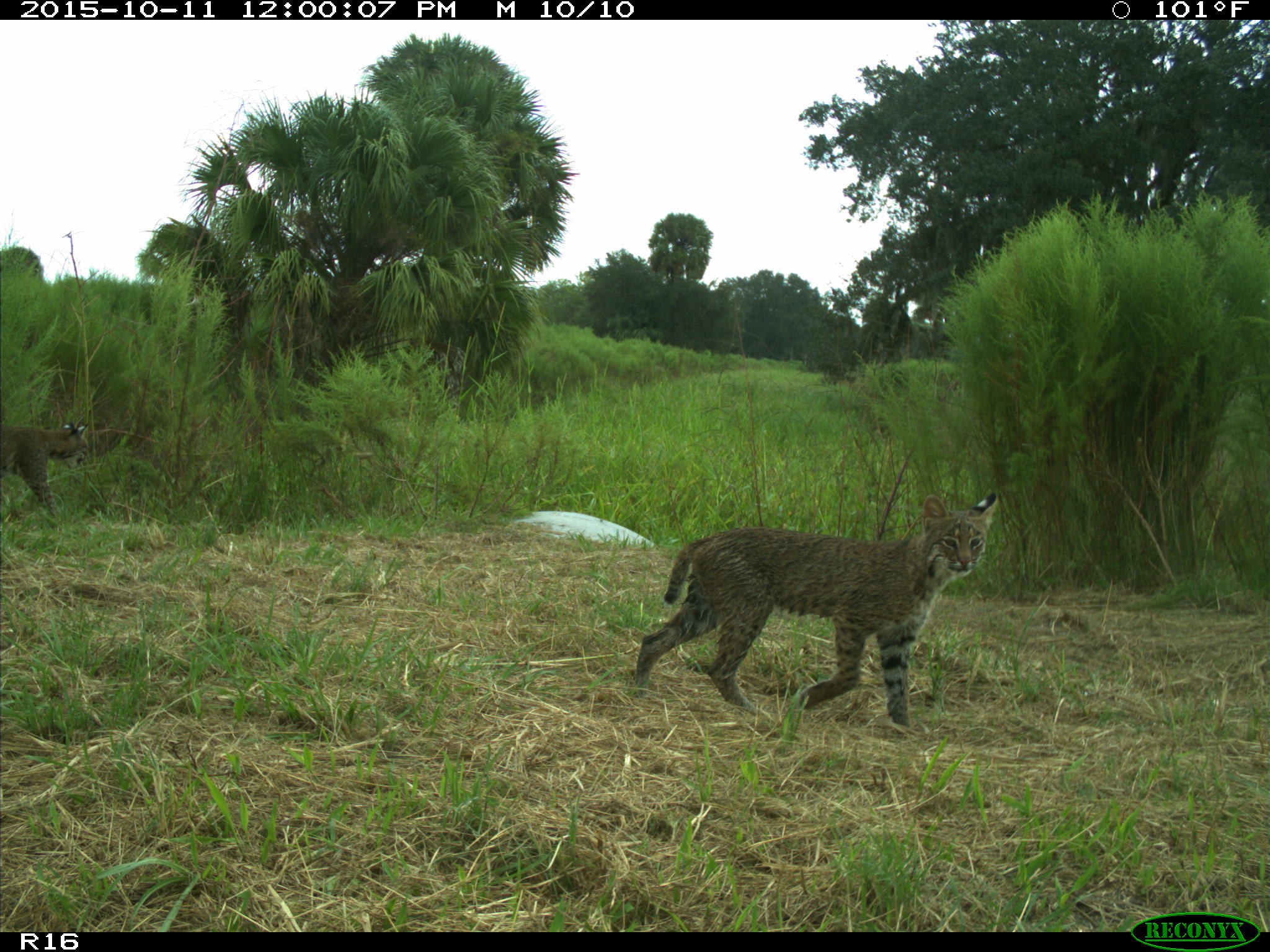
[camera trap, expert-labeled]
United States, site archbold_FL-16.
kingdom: Animalia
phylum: Chordata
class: Mammalia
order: Carnivora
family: Felidae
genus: Lynx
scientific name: Lynx rufus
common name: bobcat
Lynx rufus (bobcat).